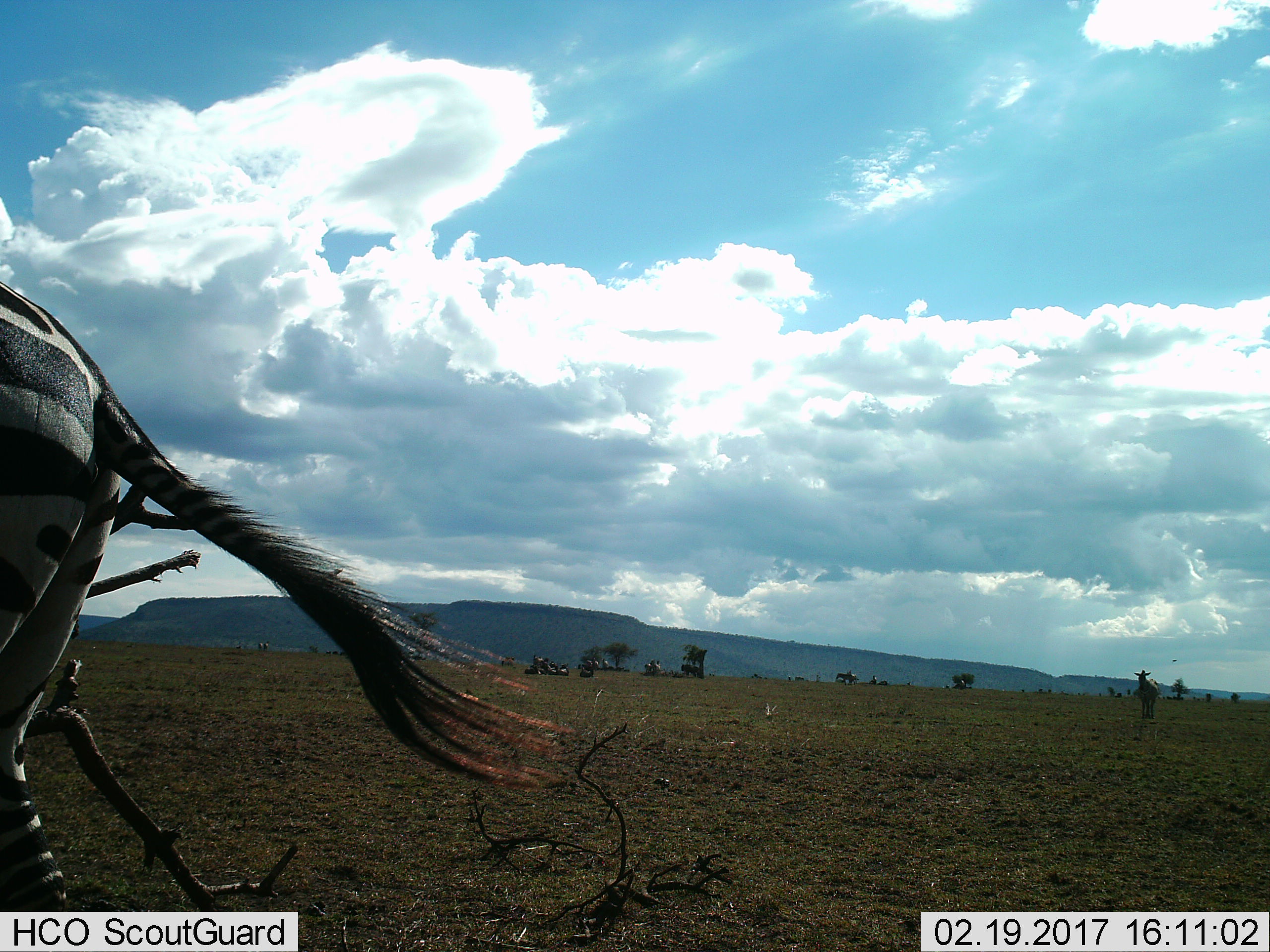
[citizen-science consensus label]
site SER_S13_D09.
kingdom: Animalia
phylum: Chordata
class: Mammalia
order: Perissodactyla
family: Equidae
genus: Equus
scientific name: Equus quagga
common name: plains zebra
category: zebraplains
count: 1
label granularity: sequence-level